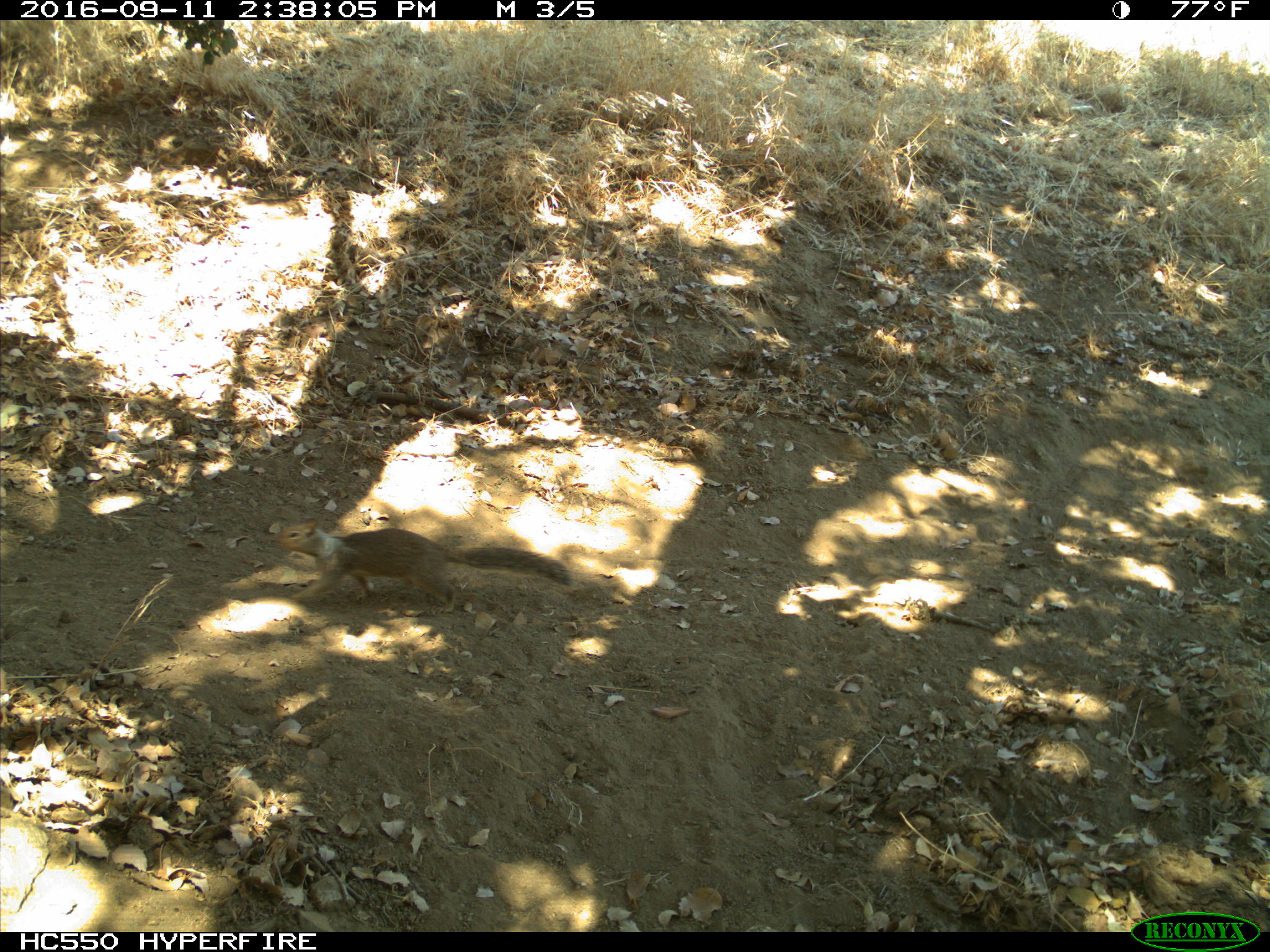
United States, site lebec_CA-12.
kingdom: Animalia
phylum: Chordata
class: Mammalia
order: Rodentia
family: Sciuridae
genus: Otospermophilus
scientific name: Otospermophilus beecheyi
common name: california ground squirrel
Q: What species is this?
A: Otospermophilus beecheyi (california ground squirrel).